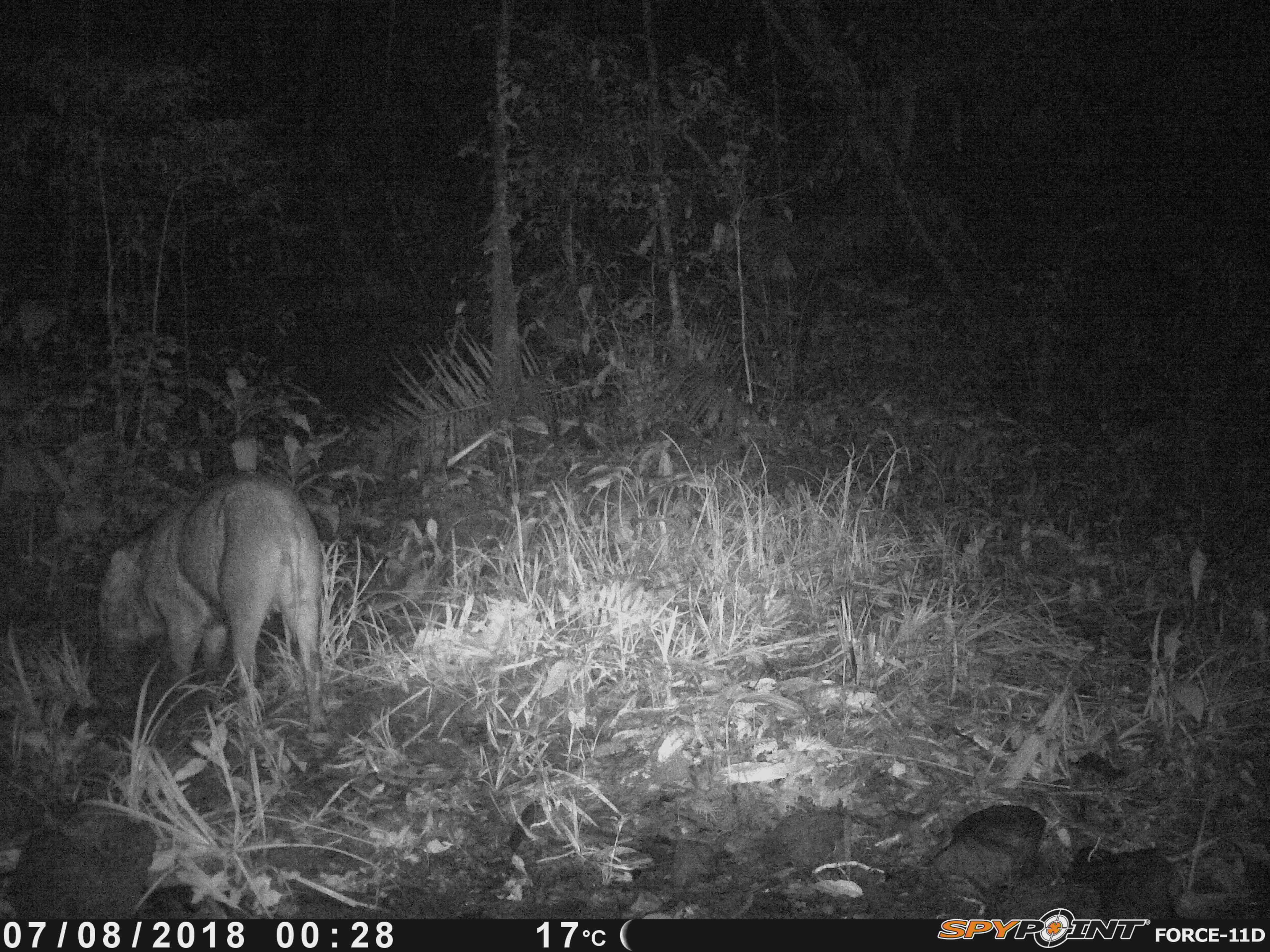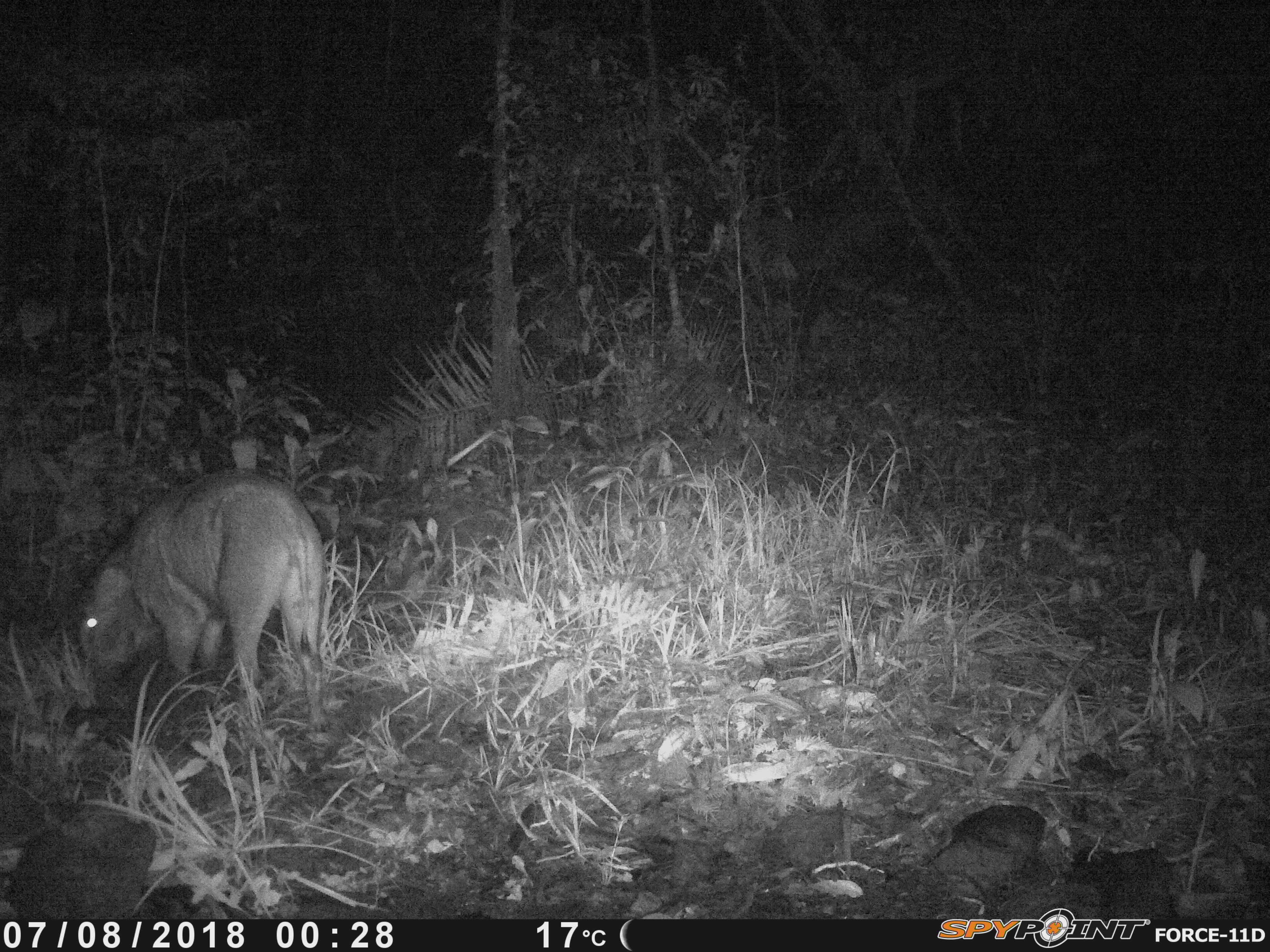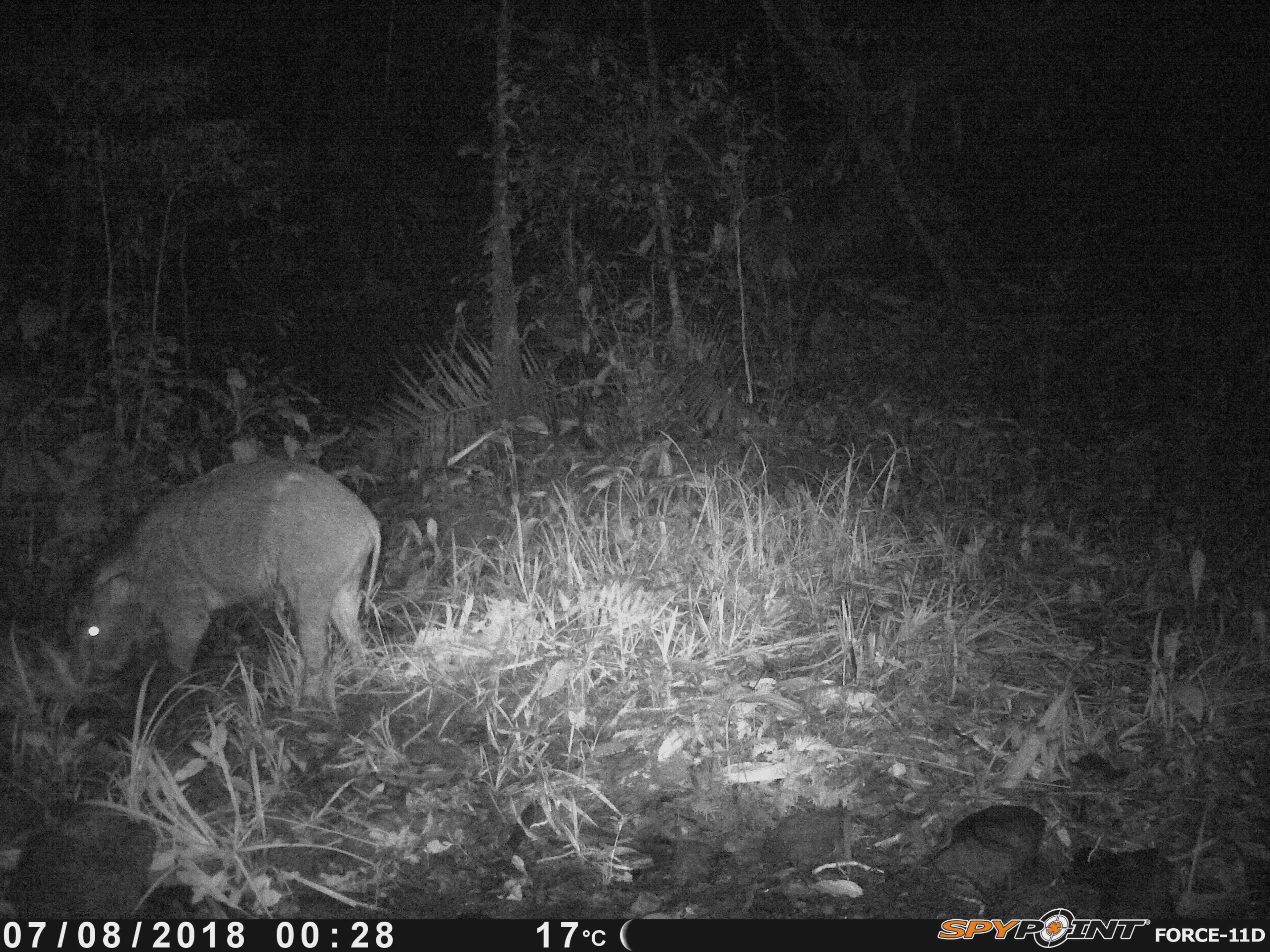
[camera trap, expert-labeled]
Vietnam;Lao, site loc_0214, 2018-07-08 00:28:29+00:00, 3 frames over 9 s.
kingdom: Animalia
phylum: Chordata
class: Mammalia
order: Artiodactyla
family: Suidae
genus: Sus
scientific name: Sus scrofa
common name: eurasian wild pig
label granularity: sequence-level